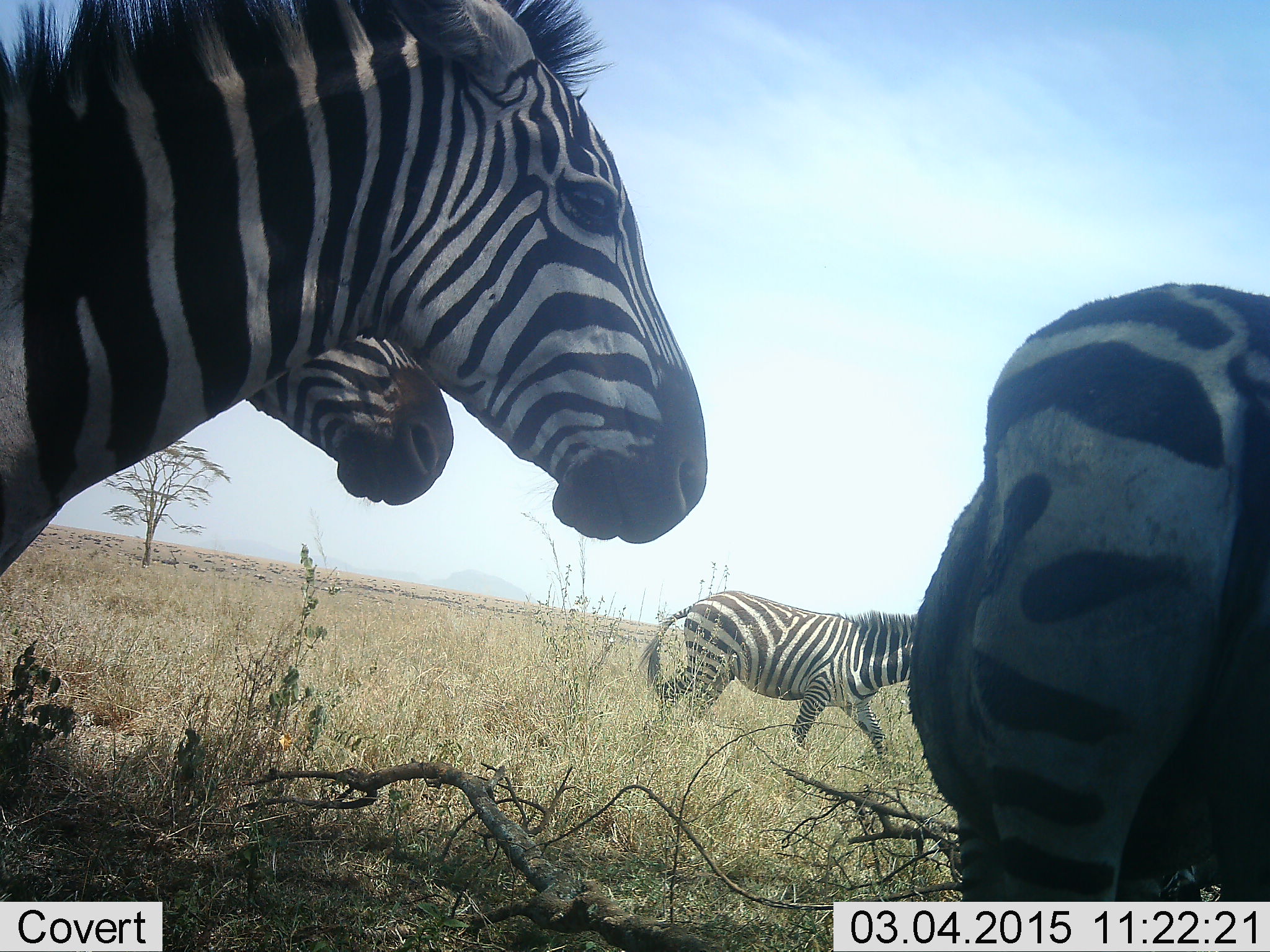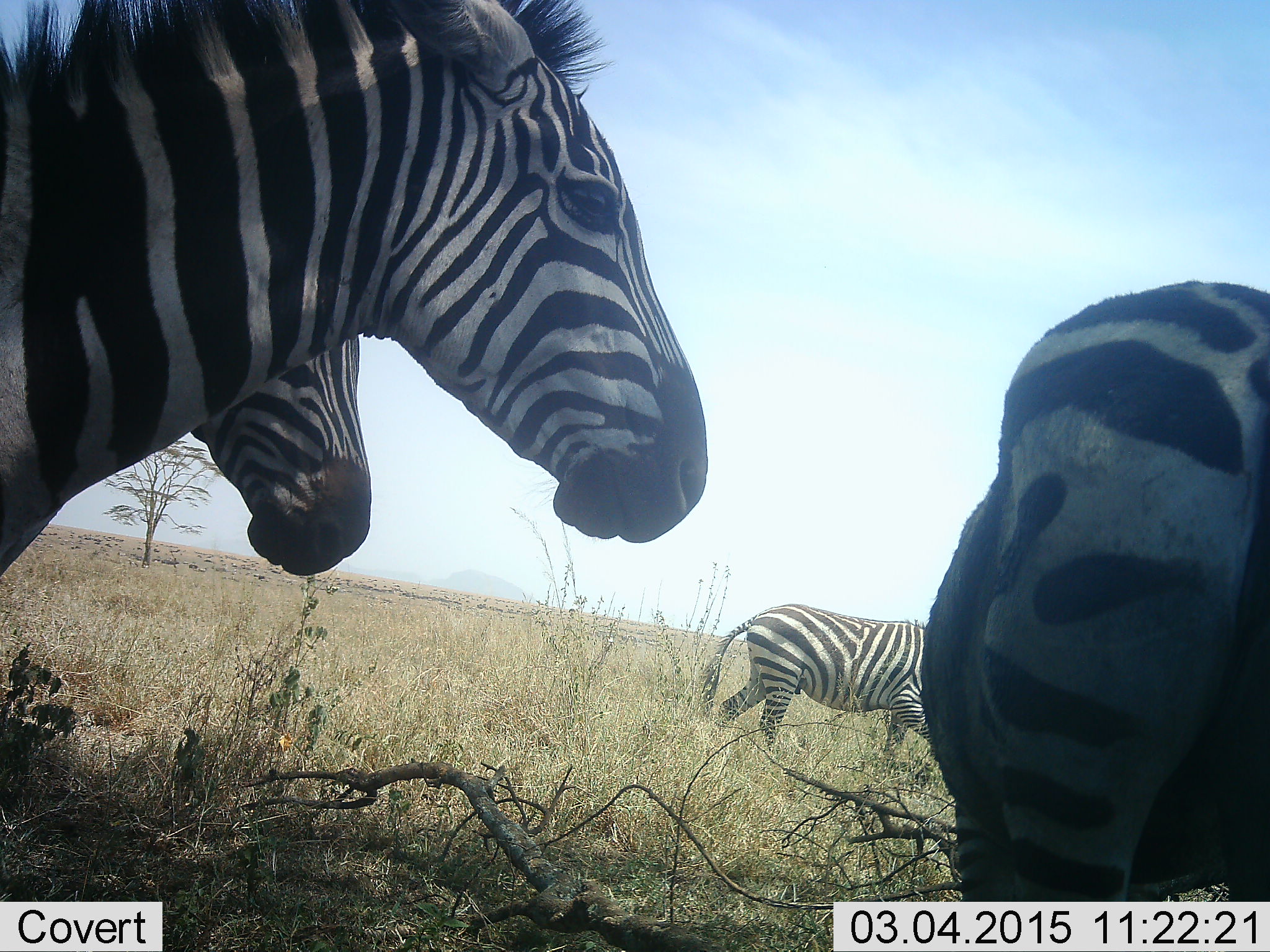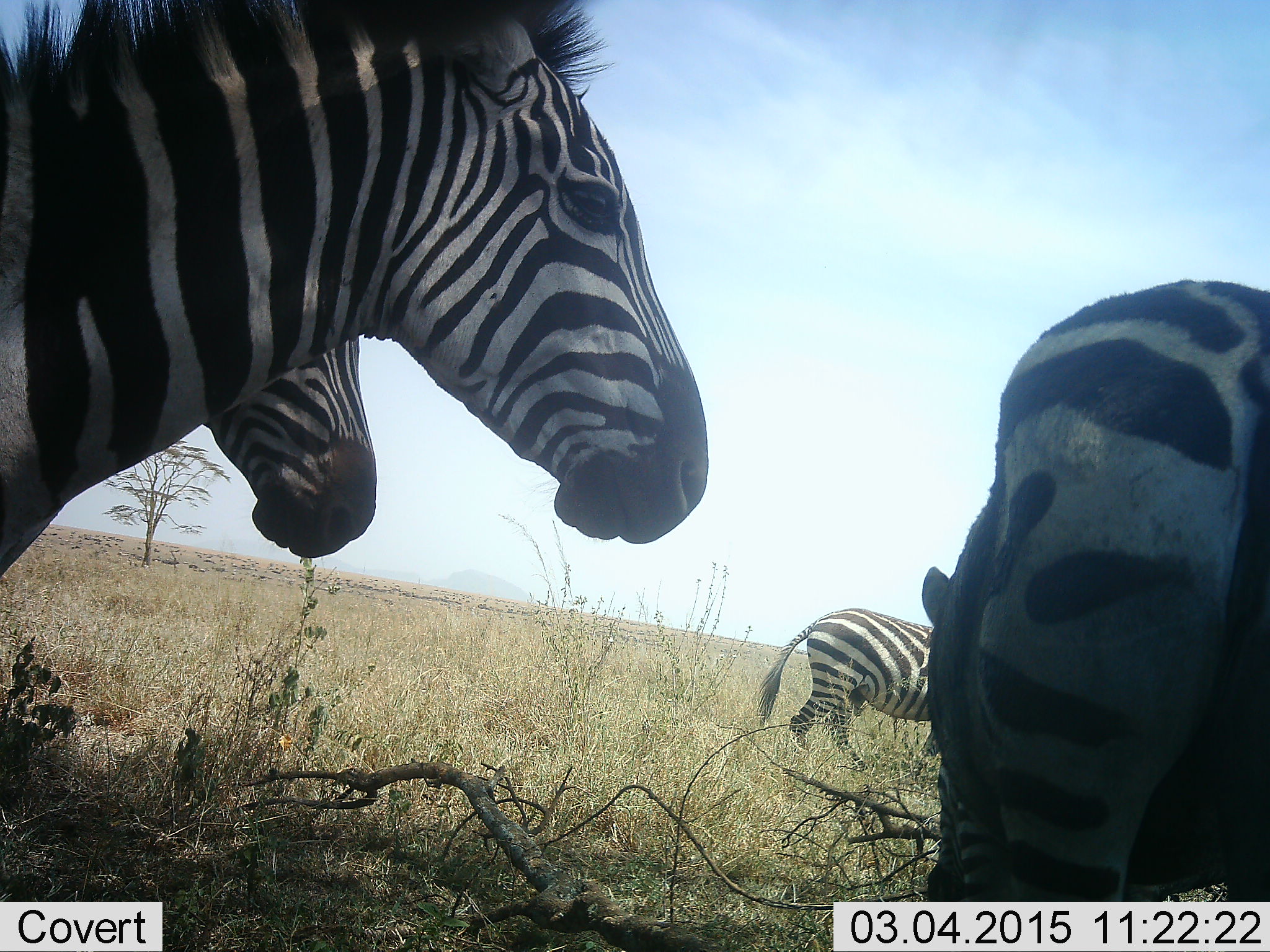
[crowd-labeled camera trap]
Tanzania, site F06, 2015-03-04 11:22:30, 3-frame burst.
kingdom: Animalia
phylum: Chordata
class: Mammalia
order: Perissodactyla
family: Equidae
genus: Equus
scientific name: Equus quagga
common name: plains zebra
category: zebra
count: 4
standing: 67%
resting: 0%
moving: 83%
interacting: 0%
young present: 0%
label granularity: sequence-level